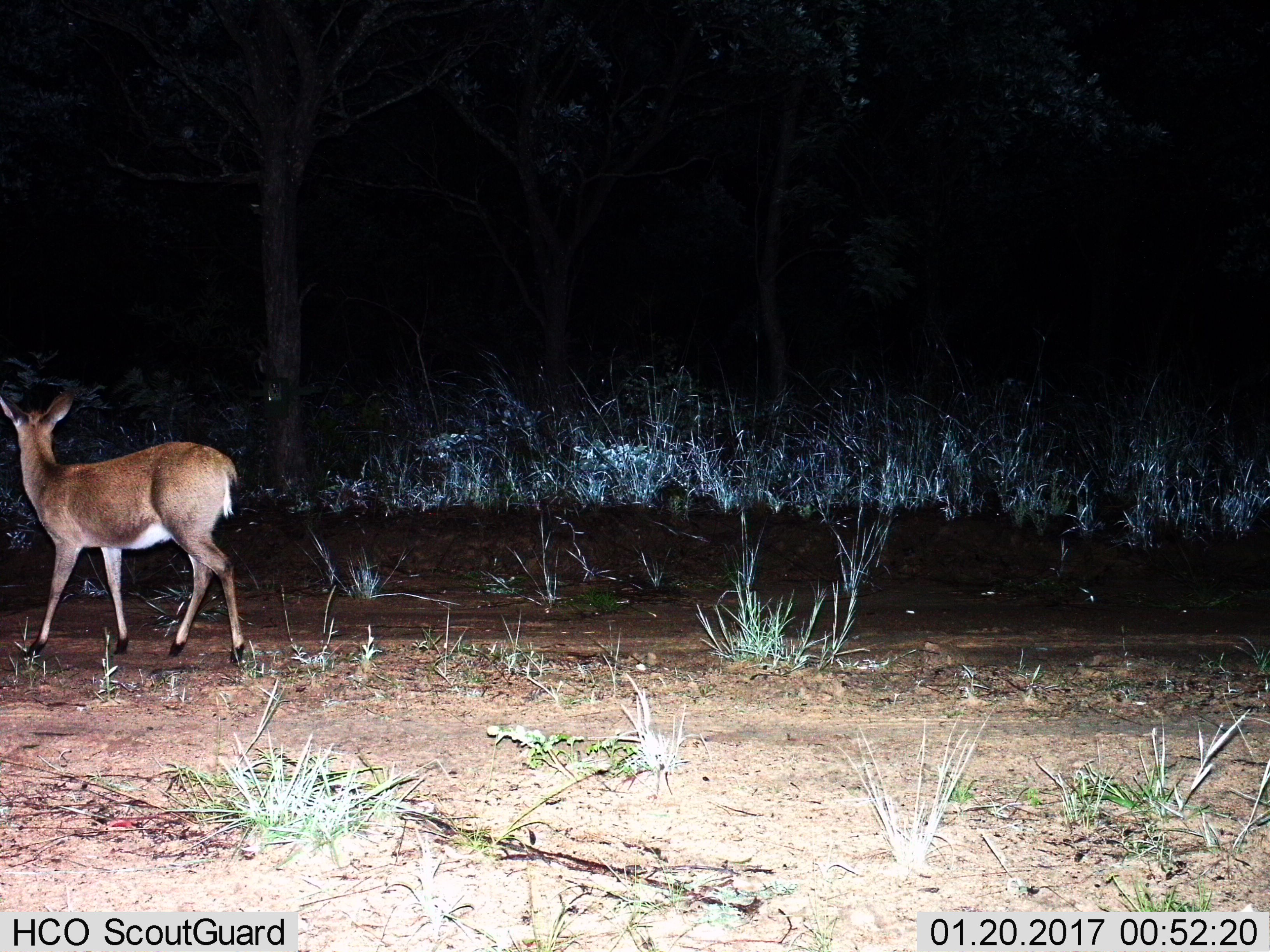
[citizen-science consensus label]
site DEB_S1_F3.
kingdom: Animalia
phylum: Chordata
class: Mammalia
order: Artiodactyla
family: Bovidae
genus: Sylvicapra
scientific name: Sylvicapra grimmia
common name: common duiker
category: duikercommongrey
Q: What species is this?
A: Duikercommongrey (common duiker) (Sylvicapra grimmia).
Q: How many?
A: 1.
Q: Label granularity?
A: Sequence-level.